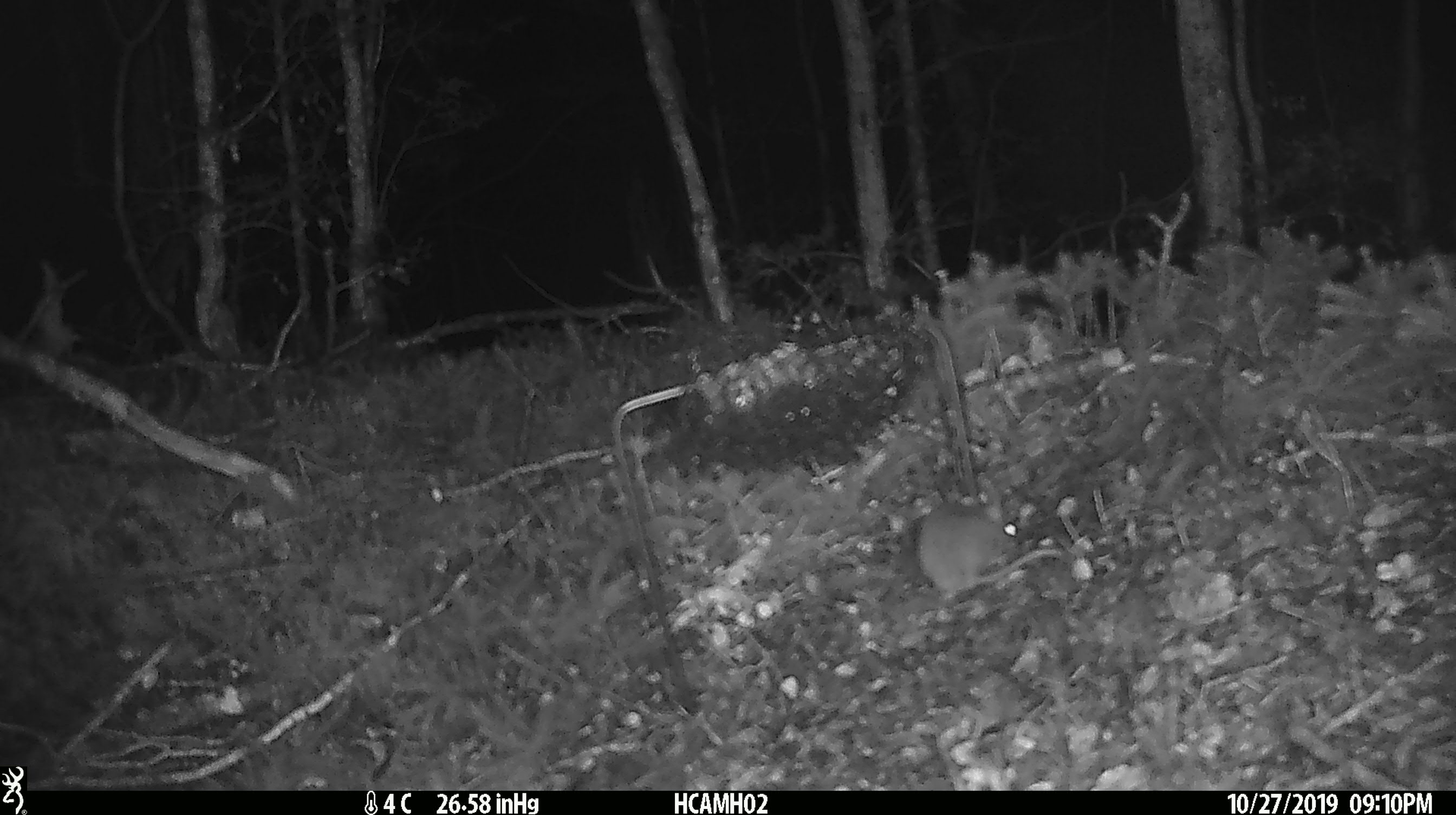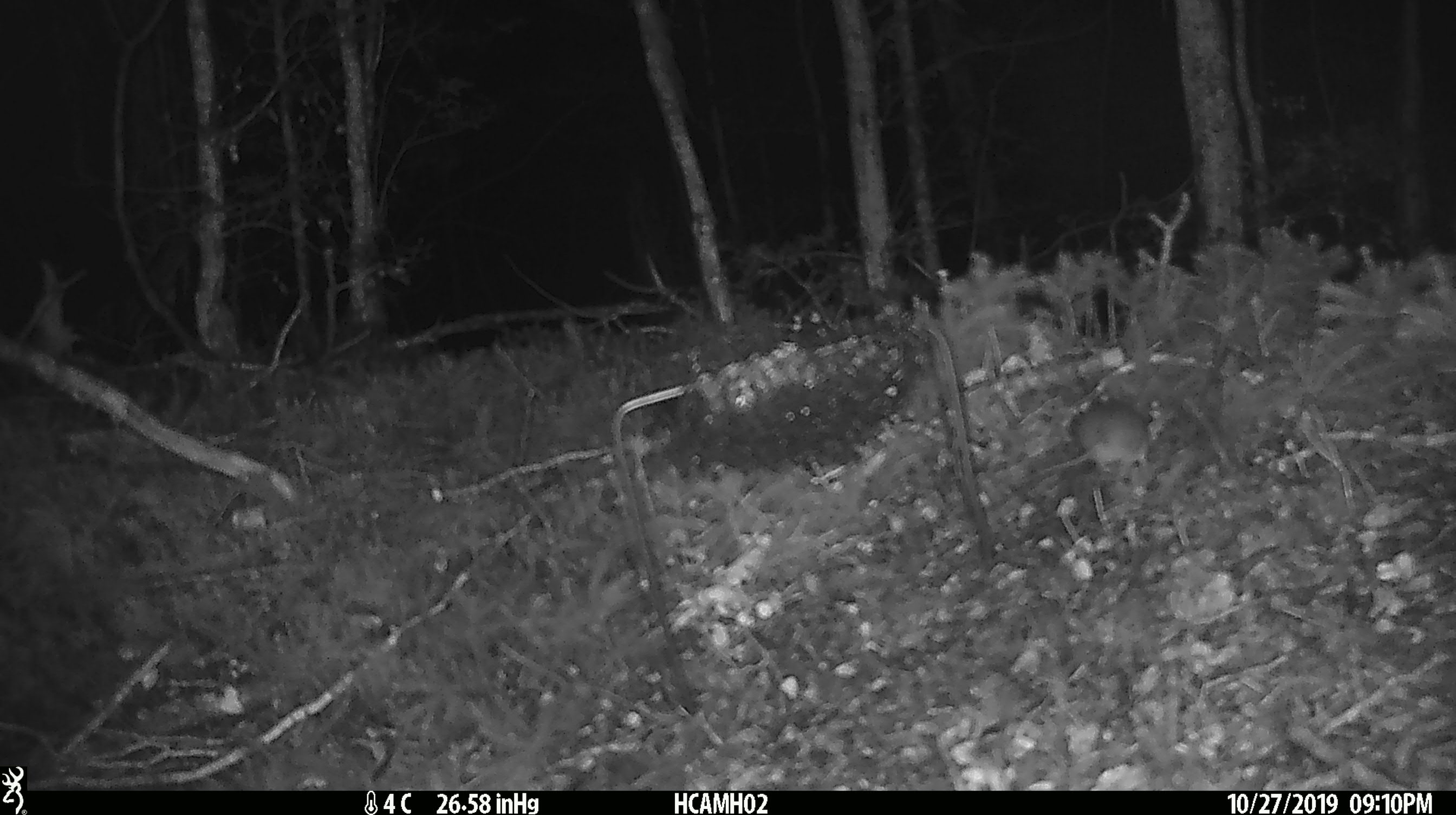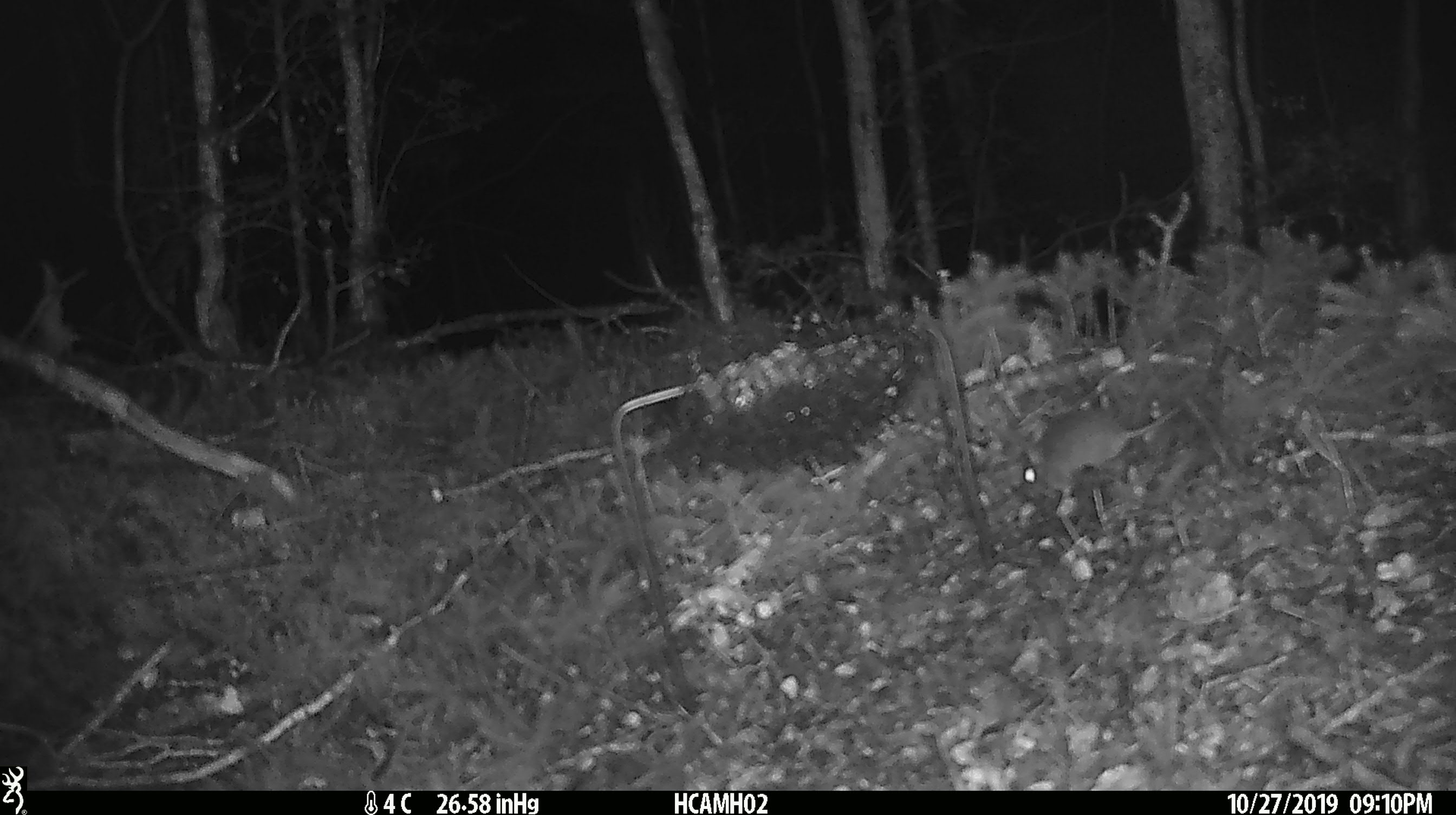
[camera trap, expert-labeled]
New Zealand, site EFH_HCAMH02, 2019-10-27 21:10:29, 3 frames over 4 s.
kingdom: Animalia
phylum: Chordata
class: Mammalia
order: Rodentia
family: Muridae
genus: Mus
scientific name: Mus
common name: mouse